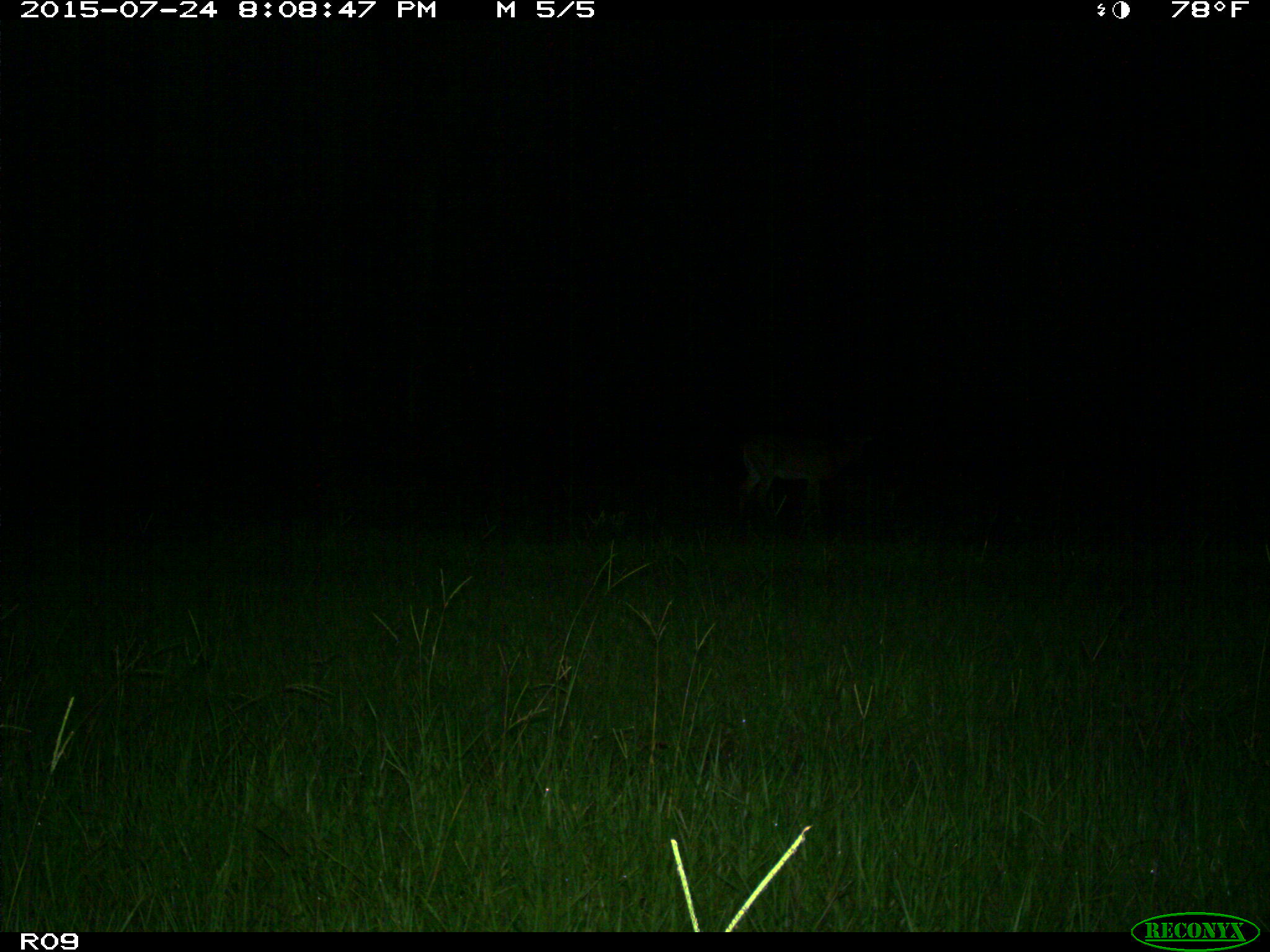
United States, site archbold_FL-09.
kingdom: Animalia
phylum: Chordata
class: Mammalia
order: Artiodactyla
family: Cervidae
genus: Odocoileus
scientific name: Odocoileus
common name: deer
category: unidentified deer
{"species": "unidentified deer (deer) (Odocoileus)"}